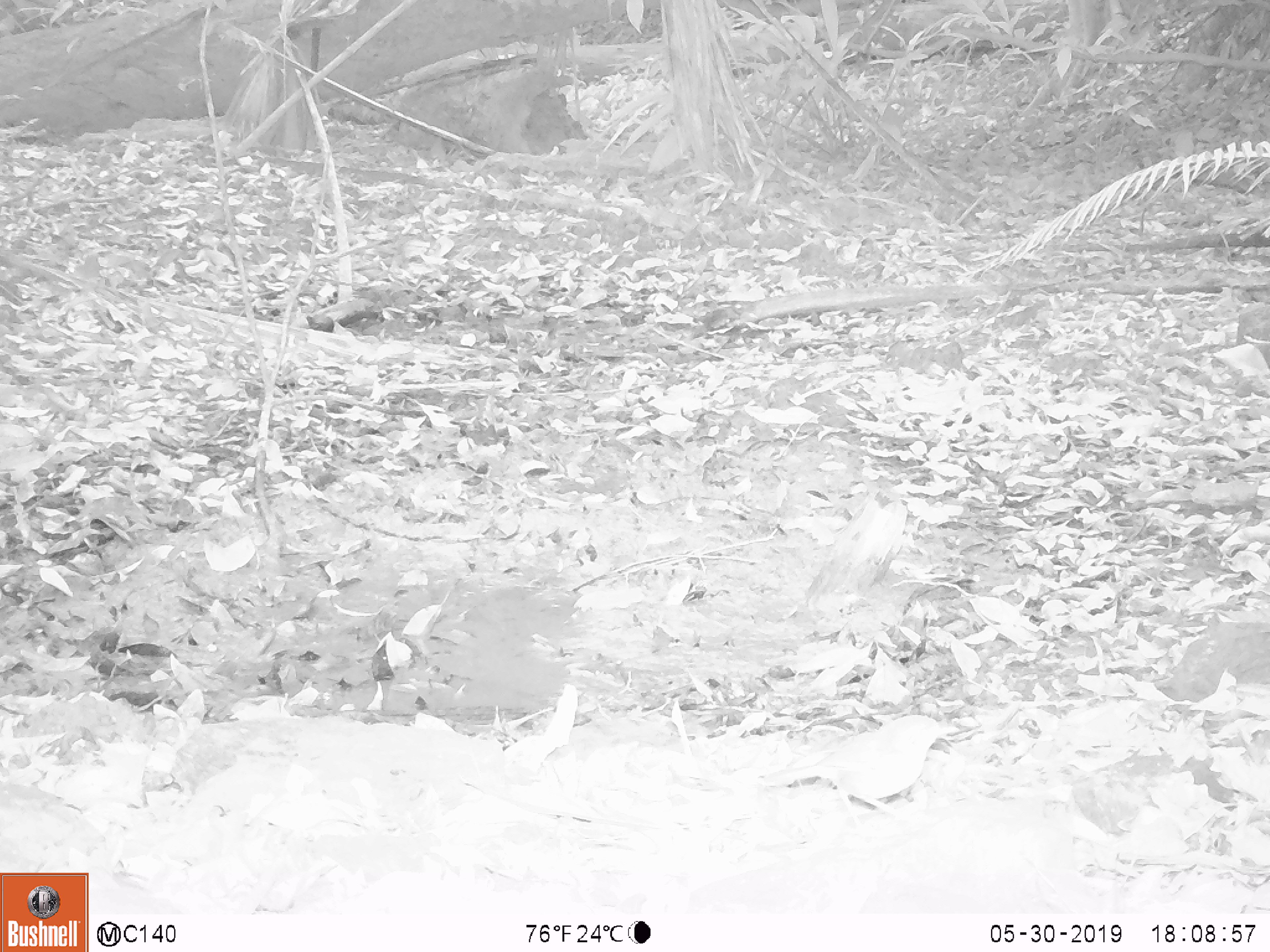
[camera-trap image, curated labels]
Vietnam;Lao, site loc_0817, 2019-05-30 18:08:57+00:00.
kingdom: Animalia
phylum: Chordata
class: Aves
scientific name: Aves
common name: bird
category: unidentified bird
Unidentified bird (bird) (Aves). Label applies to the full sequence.